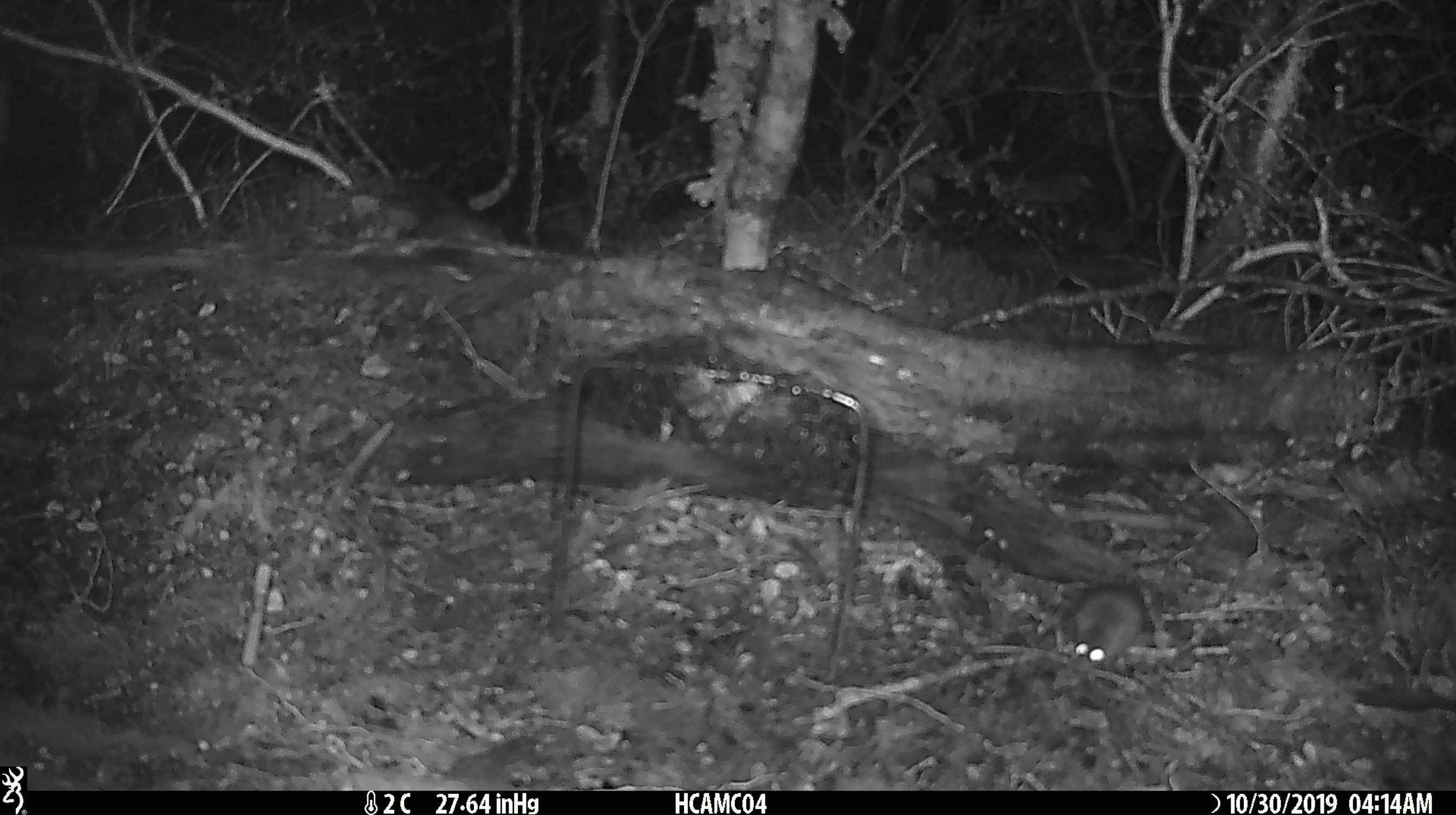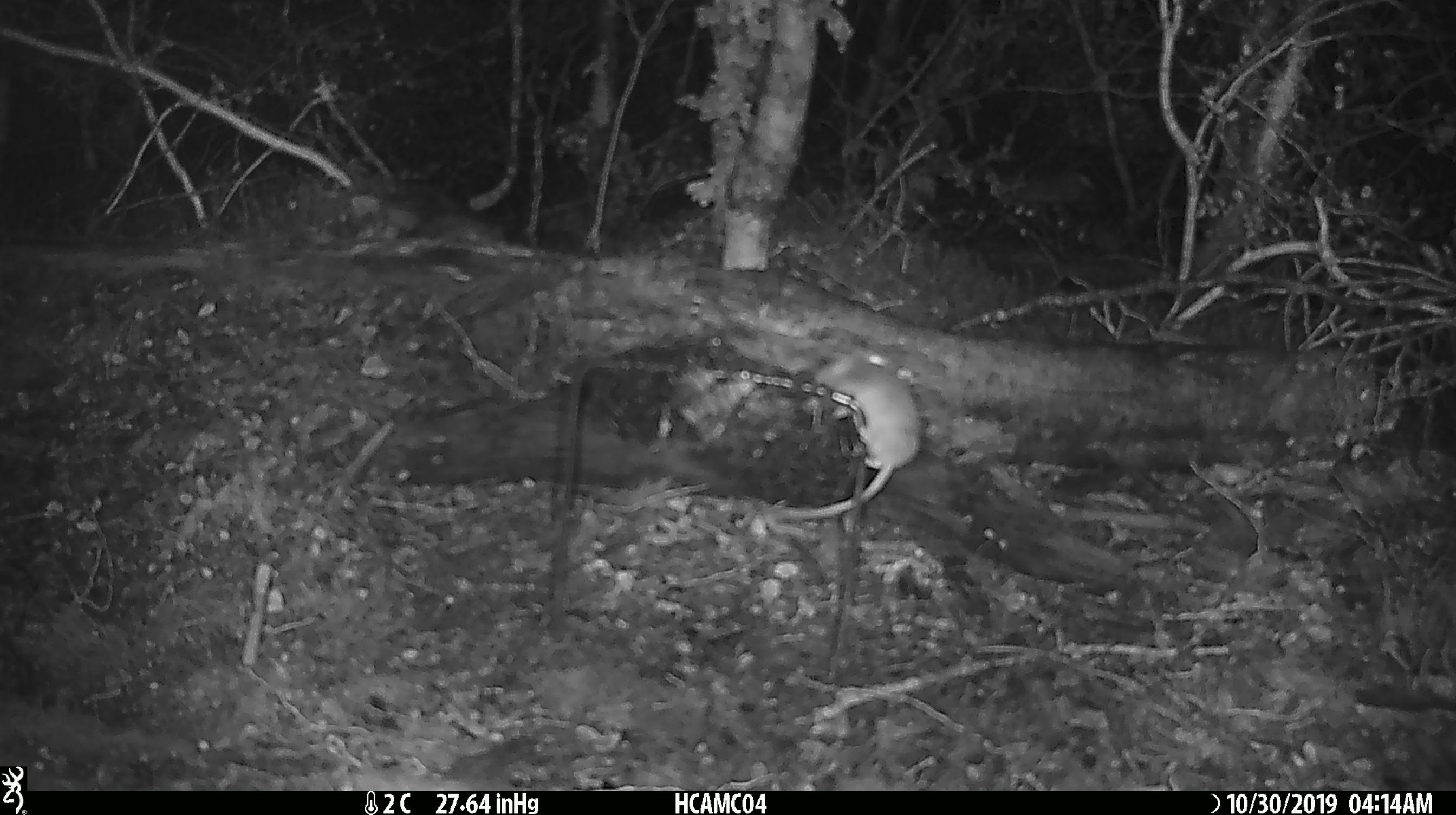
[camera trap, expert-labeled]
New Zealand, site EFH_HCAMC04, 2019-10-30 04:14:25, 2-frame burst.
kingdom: Animalia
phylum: Chordata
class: Mammalia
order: Rodentia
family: Muridae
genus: Mus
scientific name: Mus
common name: mouse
Mouse (Mus).